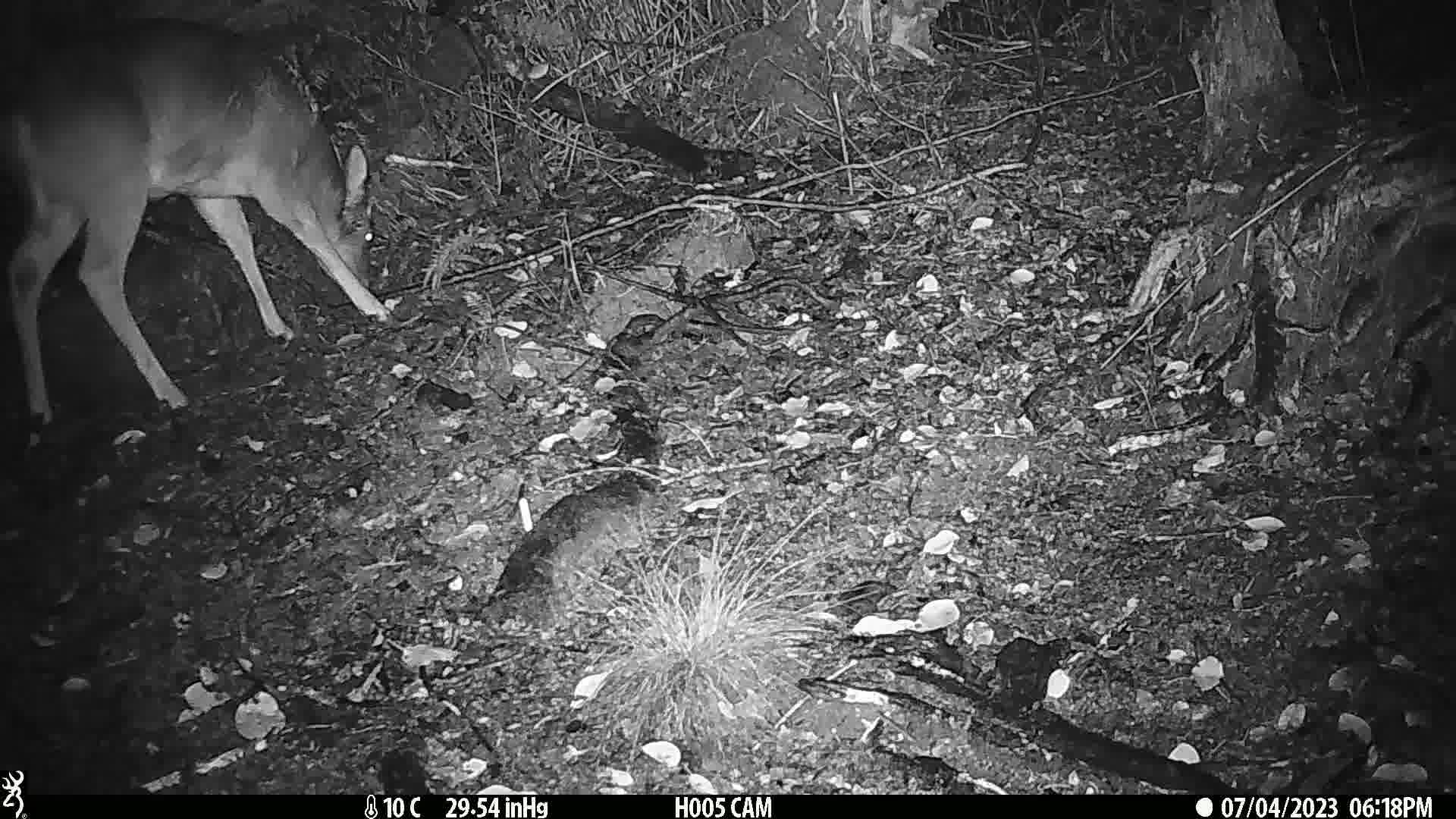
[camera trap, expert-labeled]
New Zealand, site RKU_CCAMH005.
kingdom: Animalia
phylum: Chordata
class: Mammalia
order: Artiodactyla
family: Cervidae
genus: Odocoileus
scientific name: Odocoileus virginianus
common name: white-tailed deer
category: white tailed deer